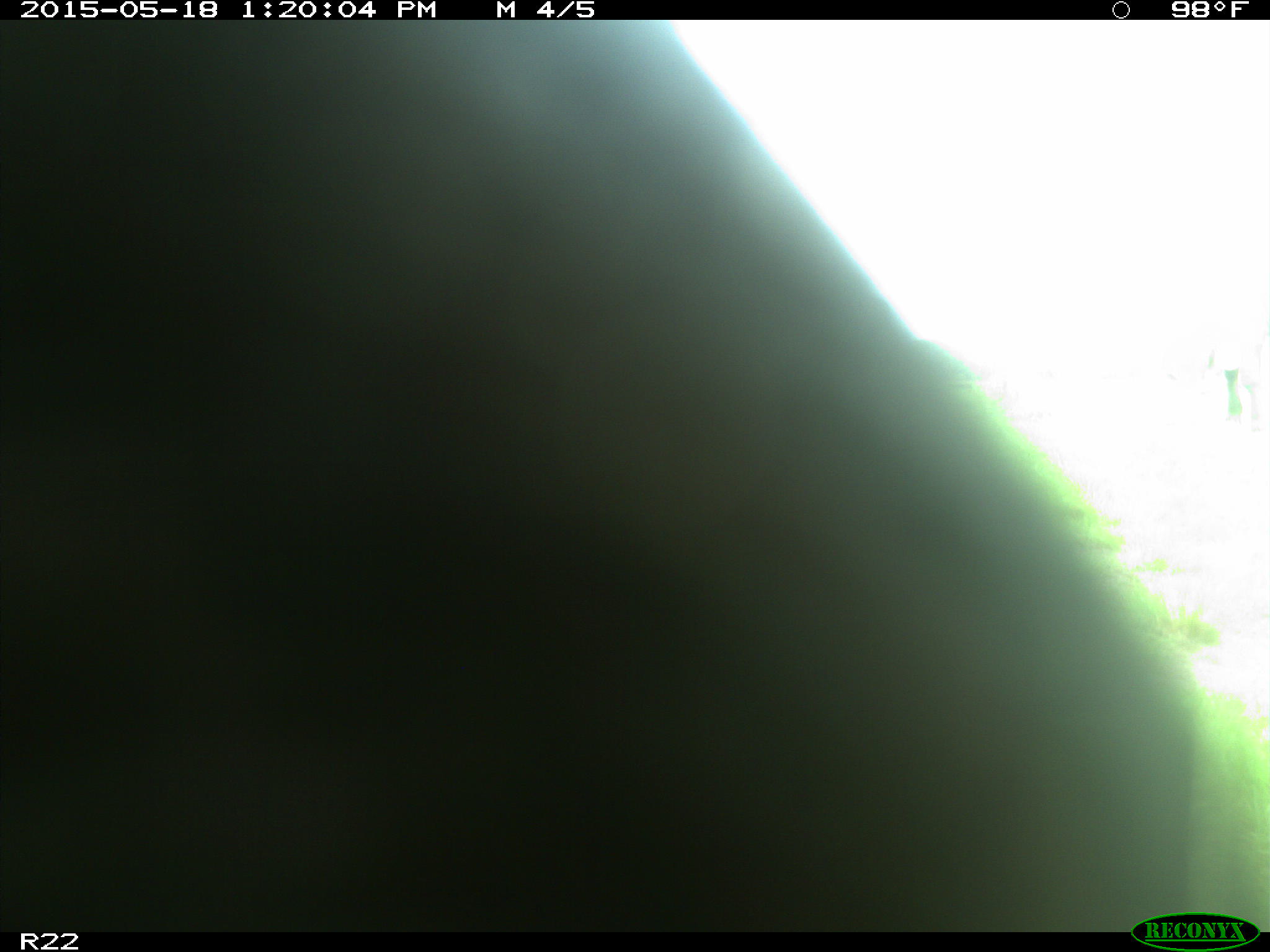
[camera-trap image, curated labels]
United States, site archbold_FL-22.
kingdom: Animalia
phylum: Chordata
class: Mammalia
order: Artiodactyla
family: Bovidae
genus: Bos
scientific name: Bos taurus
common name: domestic cow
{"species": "Bos taurus (domestic cow)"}